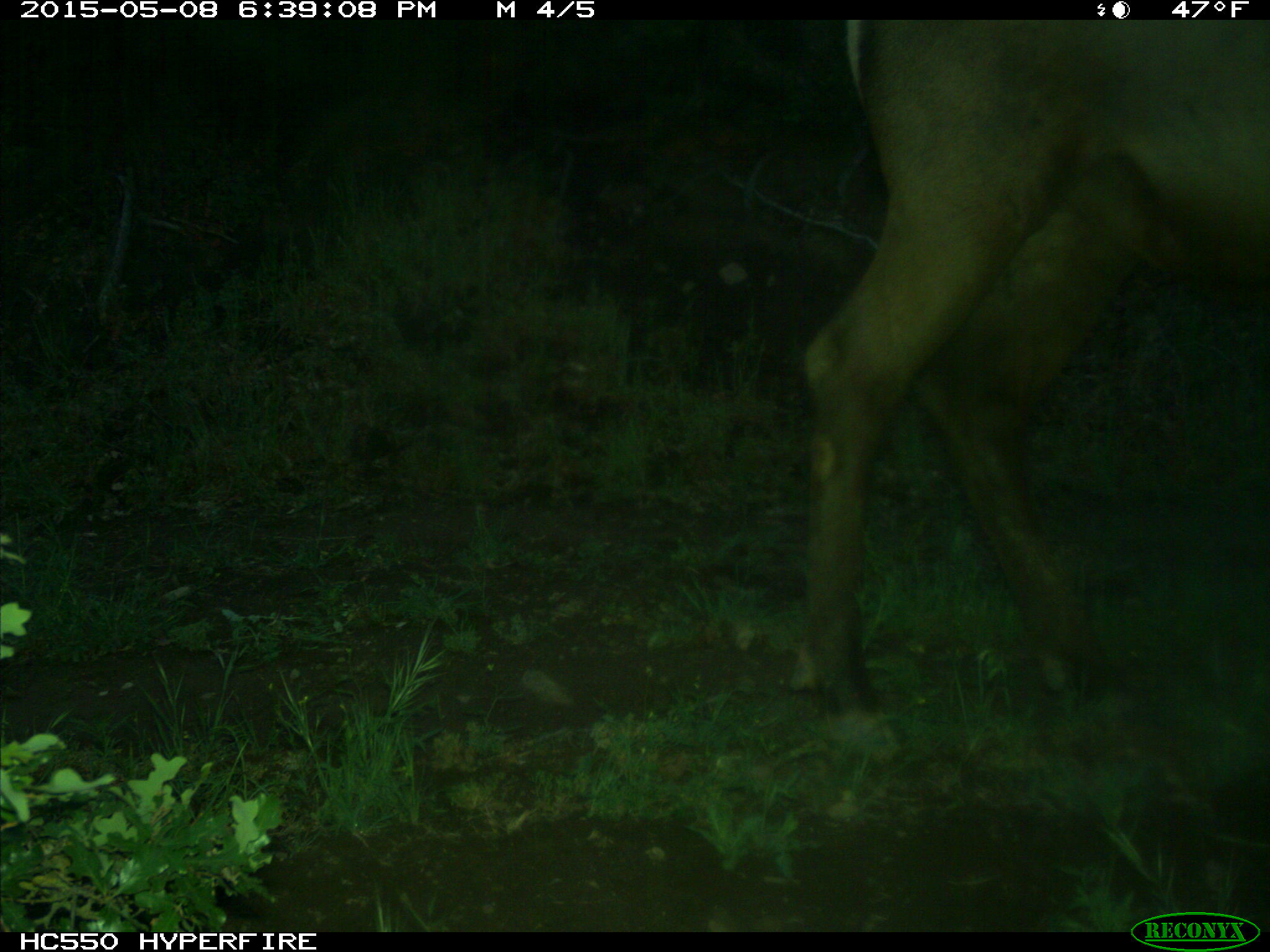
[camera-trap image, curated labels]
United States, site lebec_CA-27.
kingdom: Animalia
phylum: Chordata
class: Mammalia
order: Artiodactyla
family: Cervidae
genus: Cervus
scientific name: Cervus canadensis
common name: elk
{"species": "Cervus canadensis (elk)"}